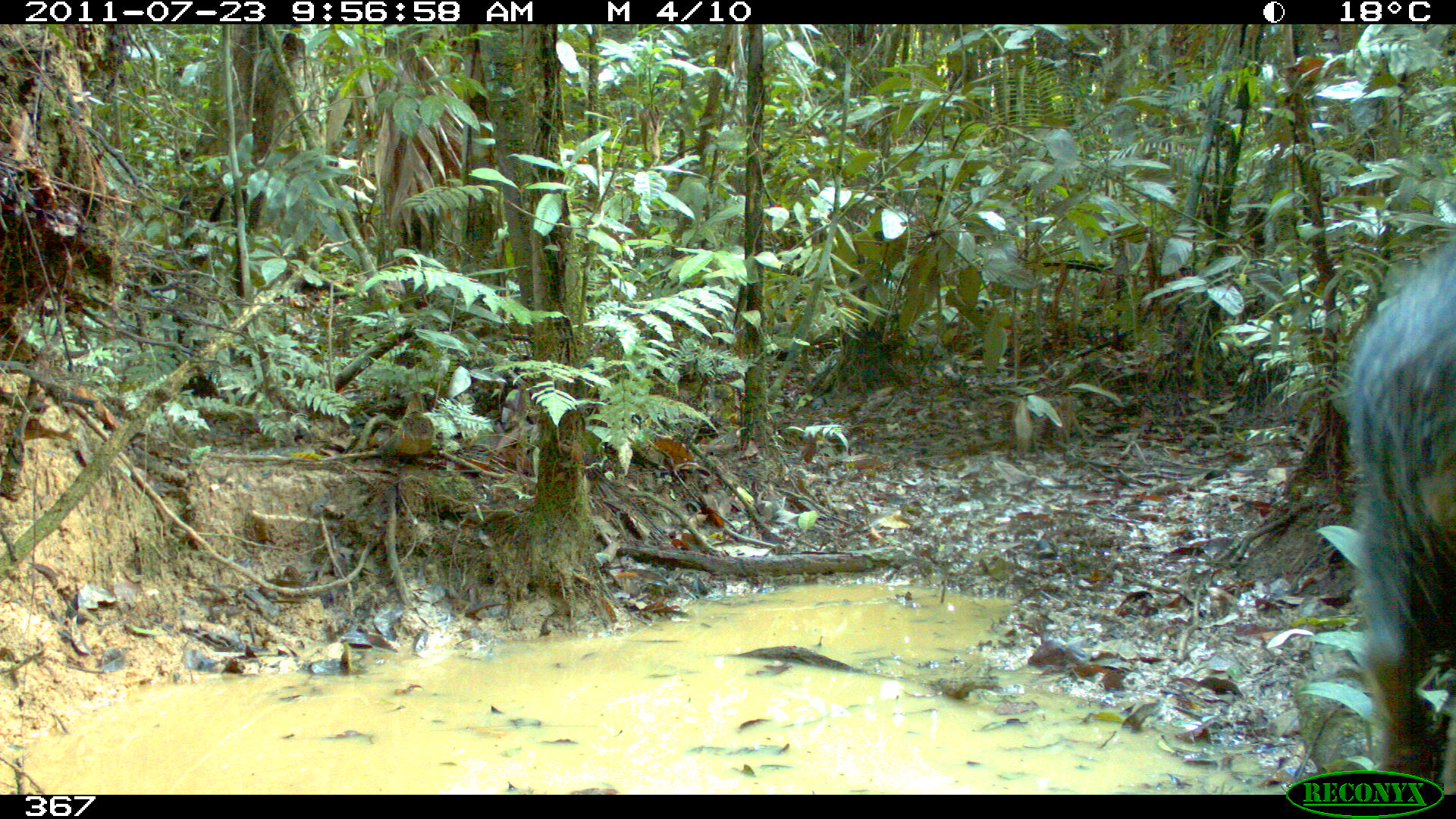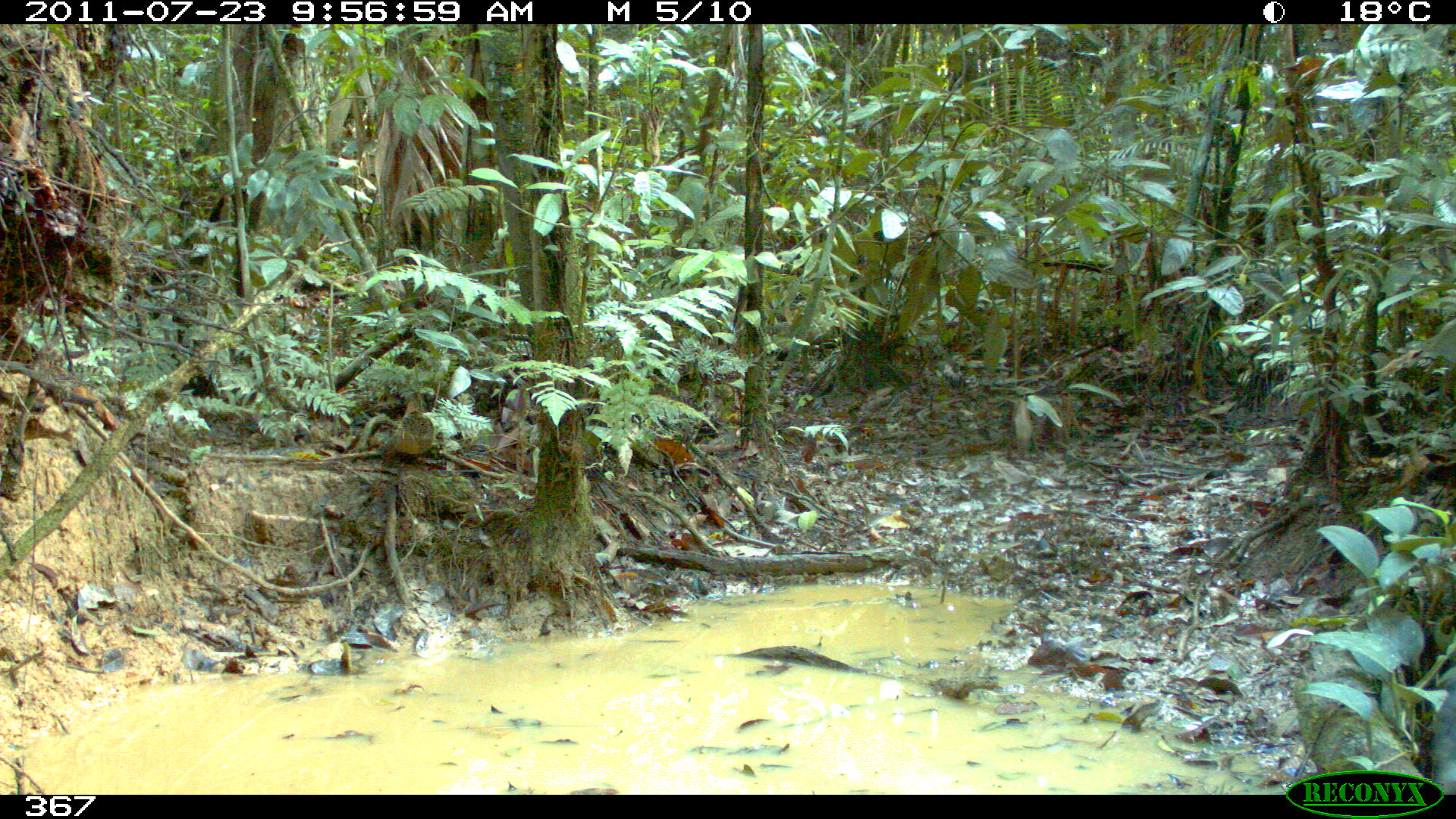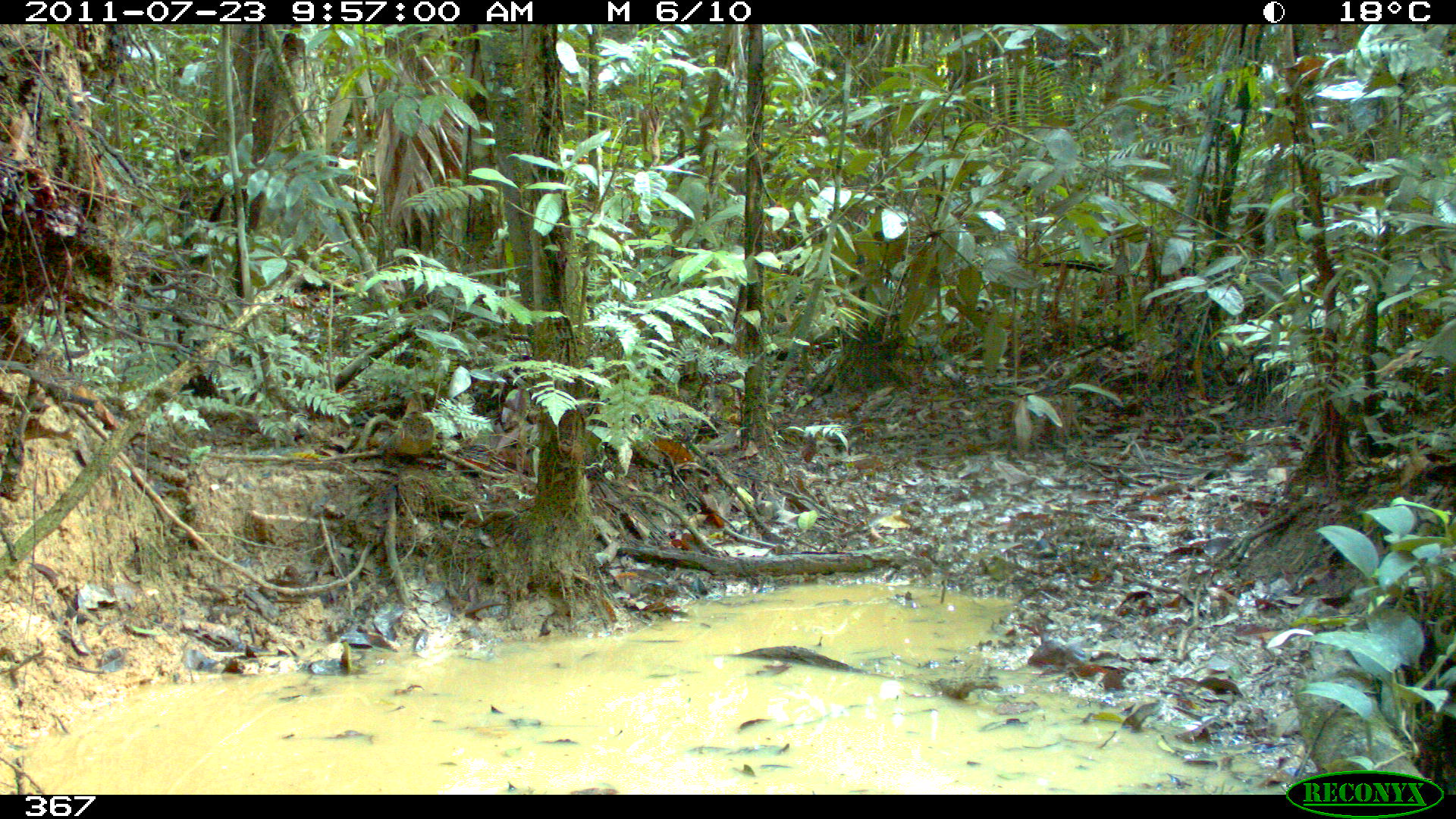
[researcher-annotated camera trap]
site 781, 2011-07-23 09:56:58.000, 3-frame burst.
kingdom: Animalia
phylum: Chordata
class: Mammalia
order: Artiodactyla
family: Tayassuidae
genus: Pecari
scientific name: Pecari tajacu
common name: collared peccary